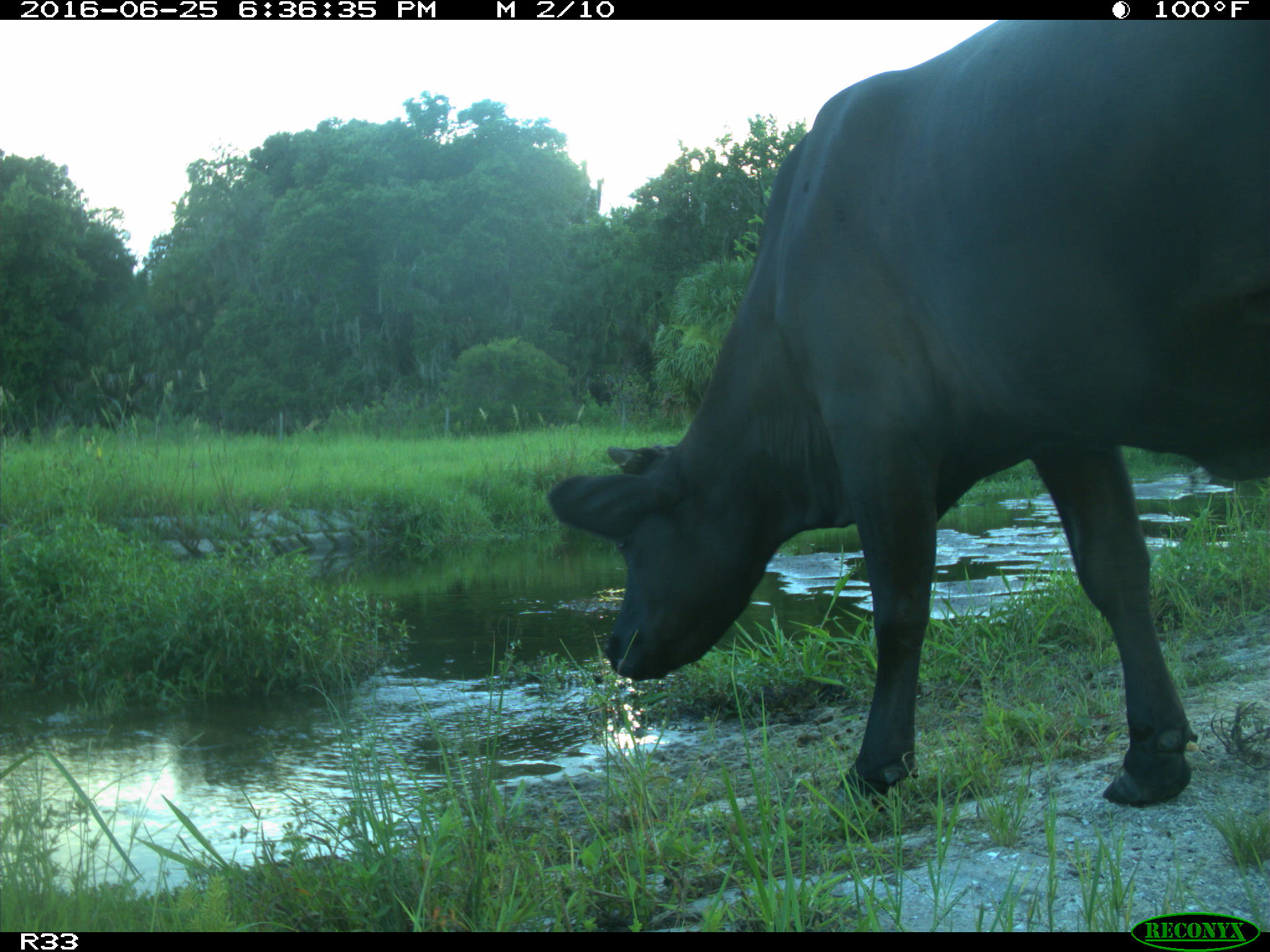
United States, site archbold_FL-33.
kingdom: Animalia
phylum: Chordata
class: Mammalia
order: Artiodactyla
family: Bovidae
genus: Bos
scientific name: Bos taurus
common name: domestic cow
Bos taurus (domestic cow).